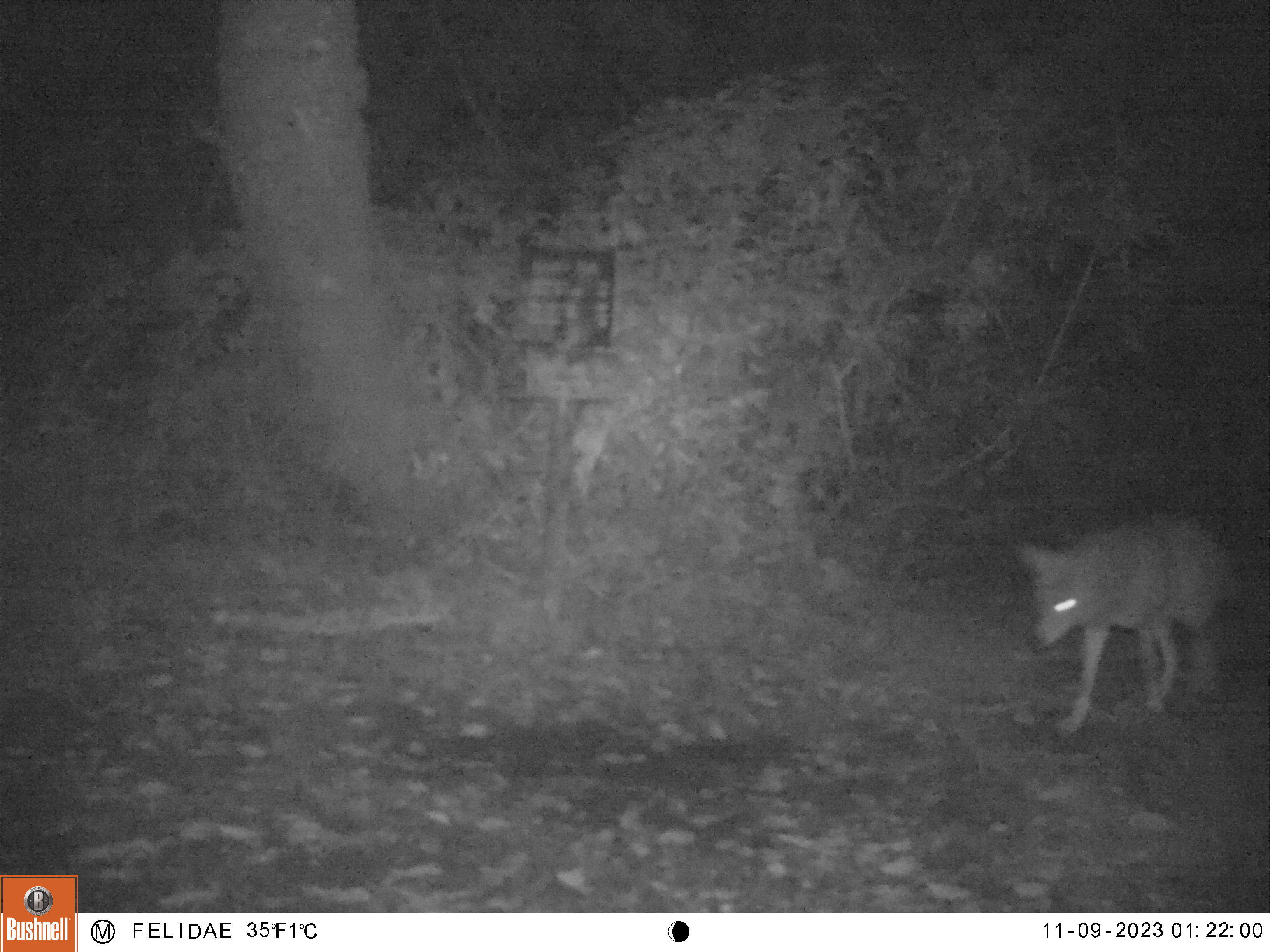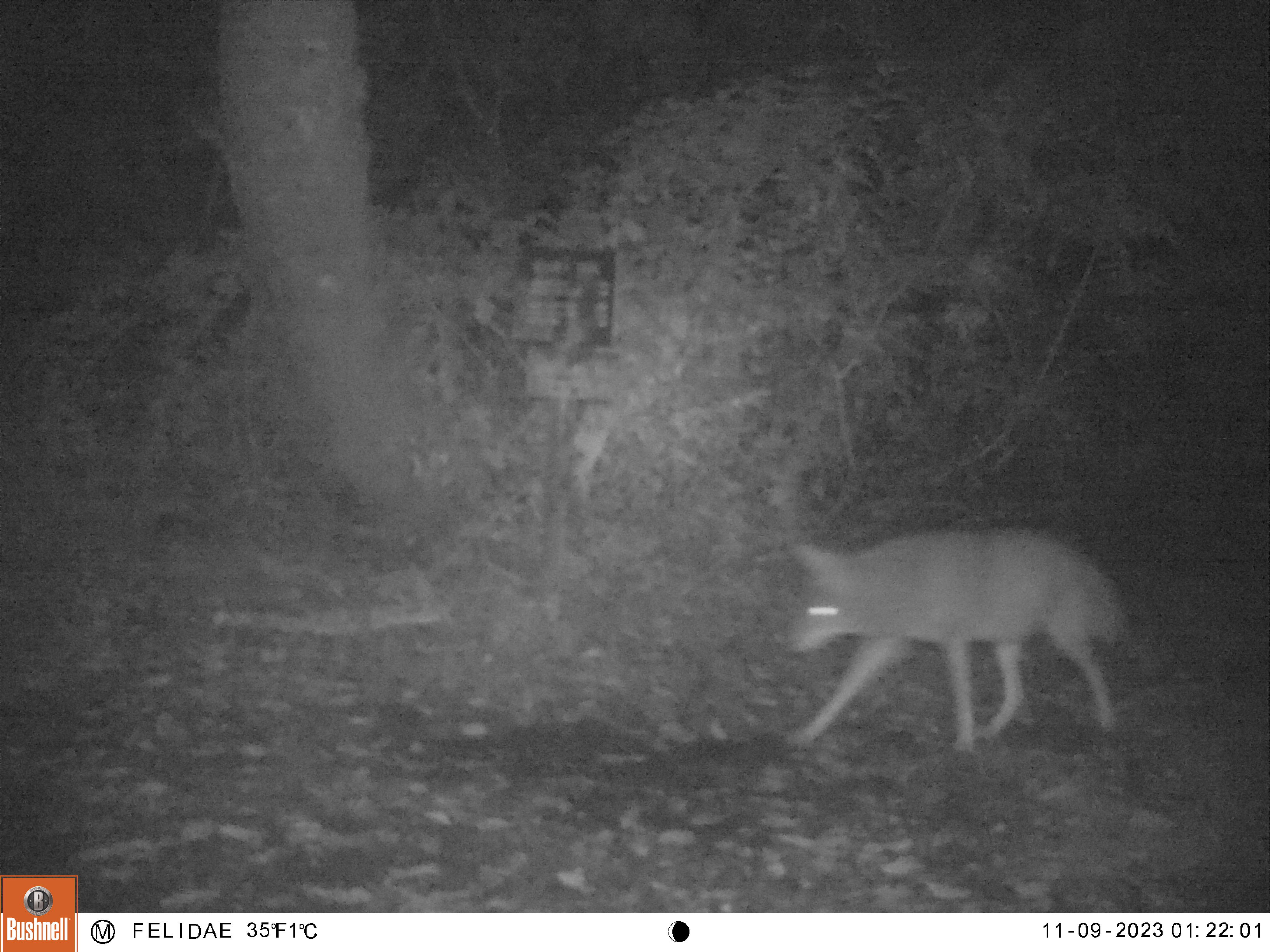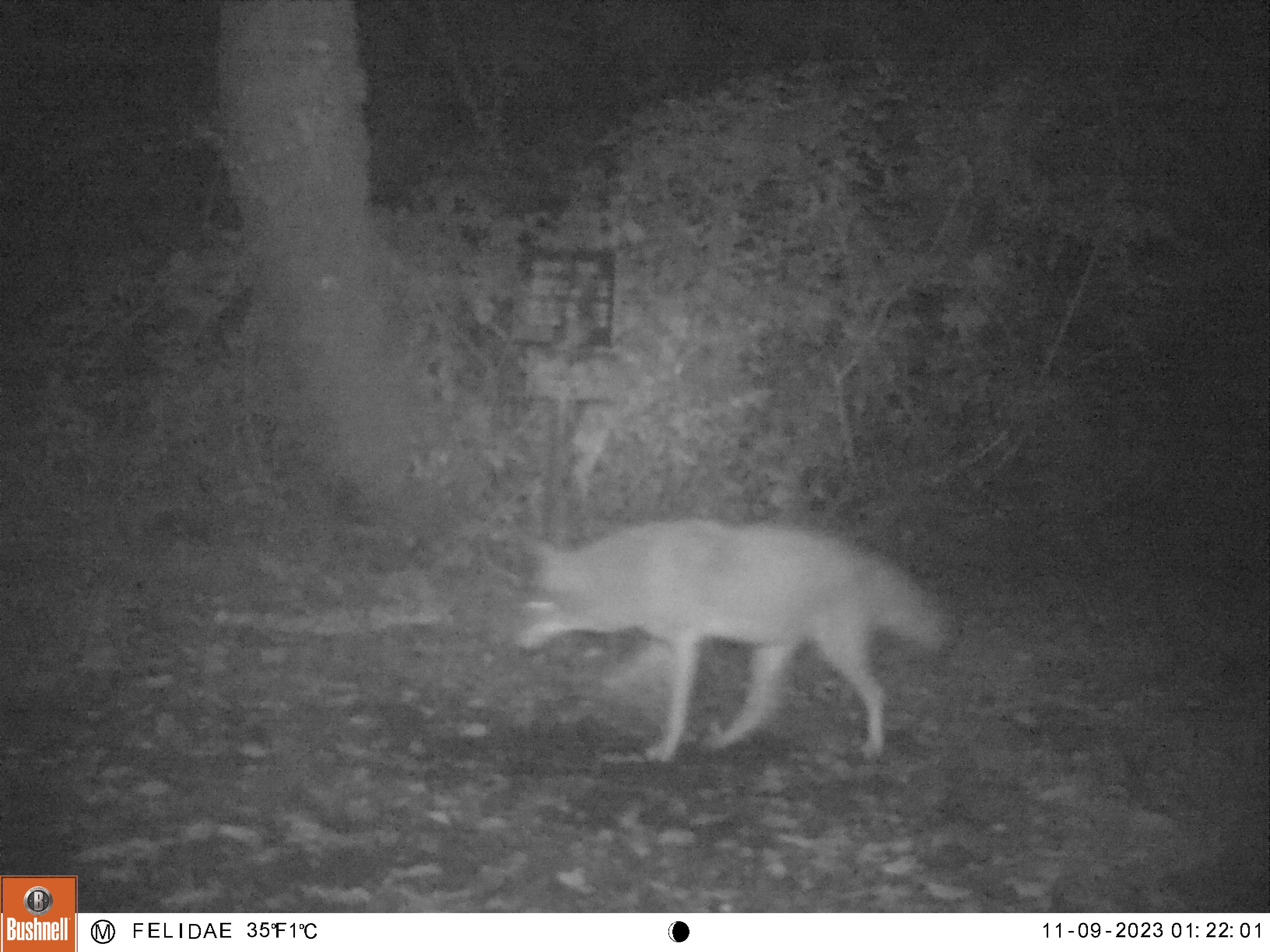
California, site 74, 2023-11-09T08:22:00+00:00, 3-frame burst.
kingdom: Animalia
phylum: Chordata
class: Mammalia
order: Carnivora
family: Canidae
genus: Canis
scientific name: Canis latrans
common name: coyote